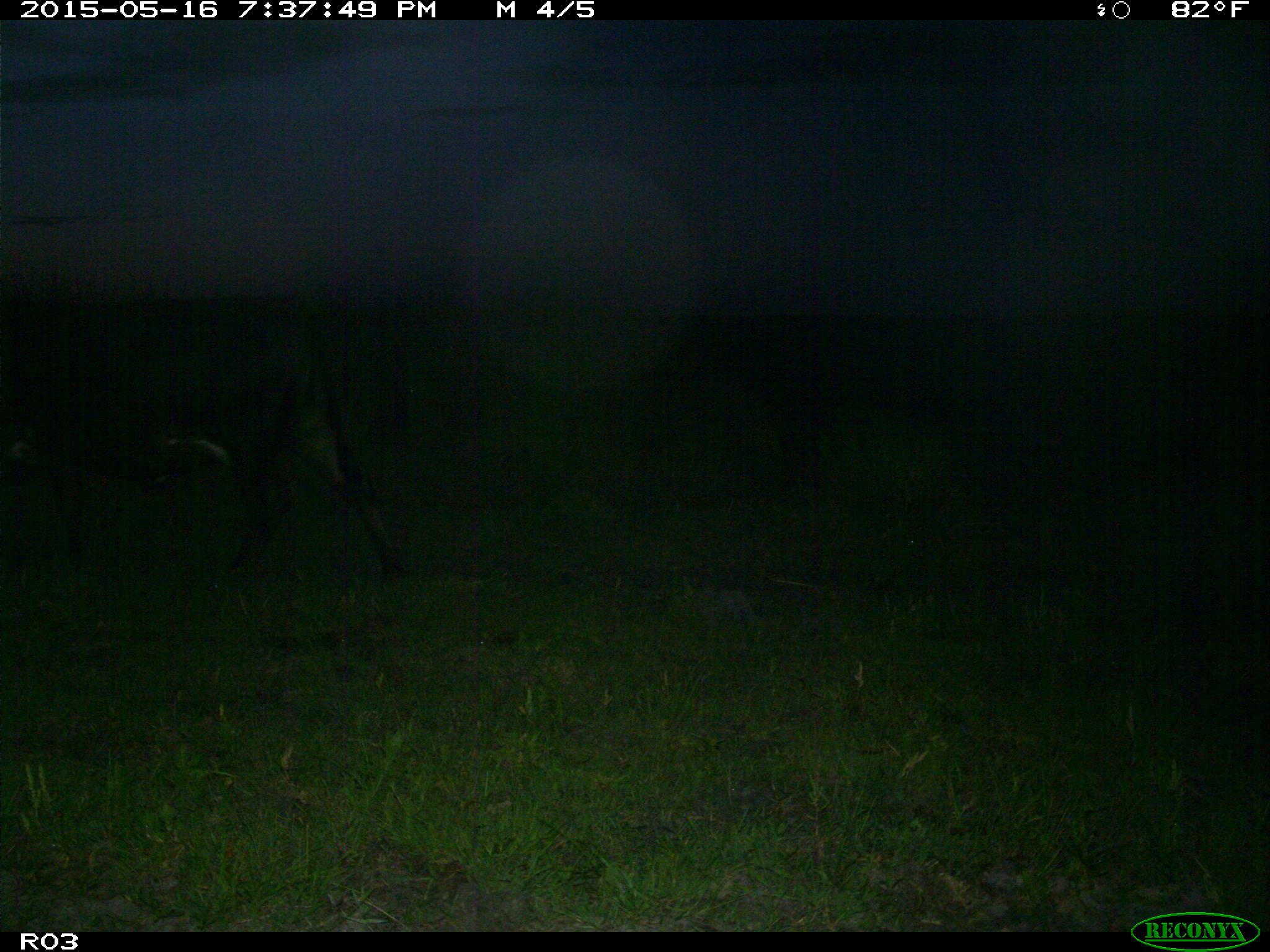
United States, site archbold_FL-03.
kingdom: Animalia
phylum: Chordata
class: Mammalia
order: Artiodactyla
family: Bovidae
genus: Bos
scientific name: Bos taurus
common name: domestic cow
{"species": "Bos taurus (domestic cow)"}